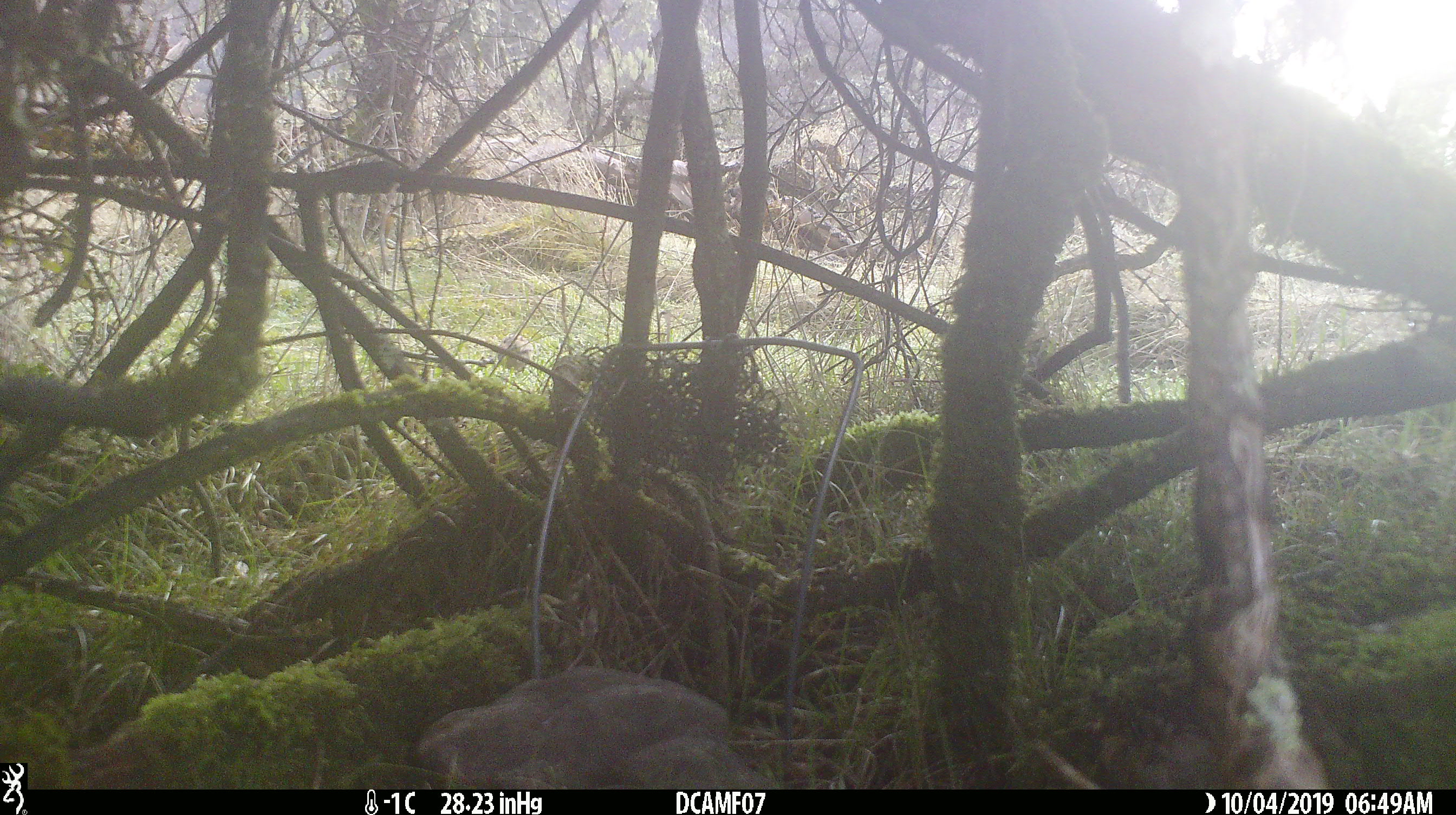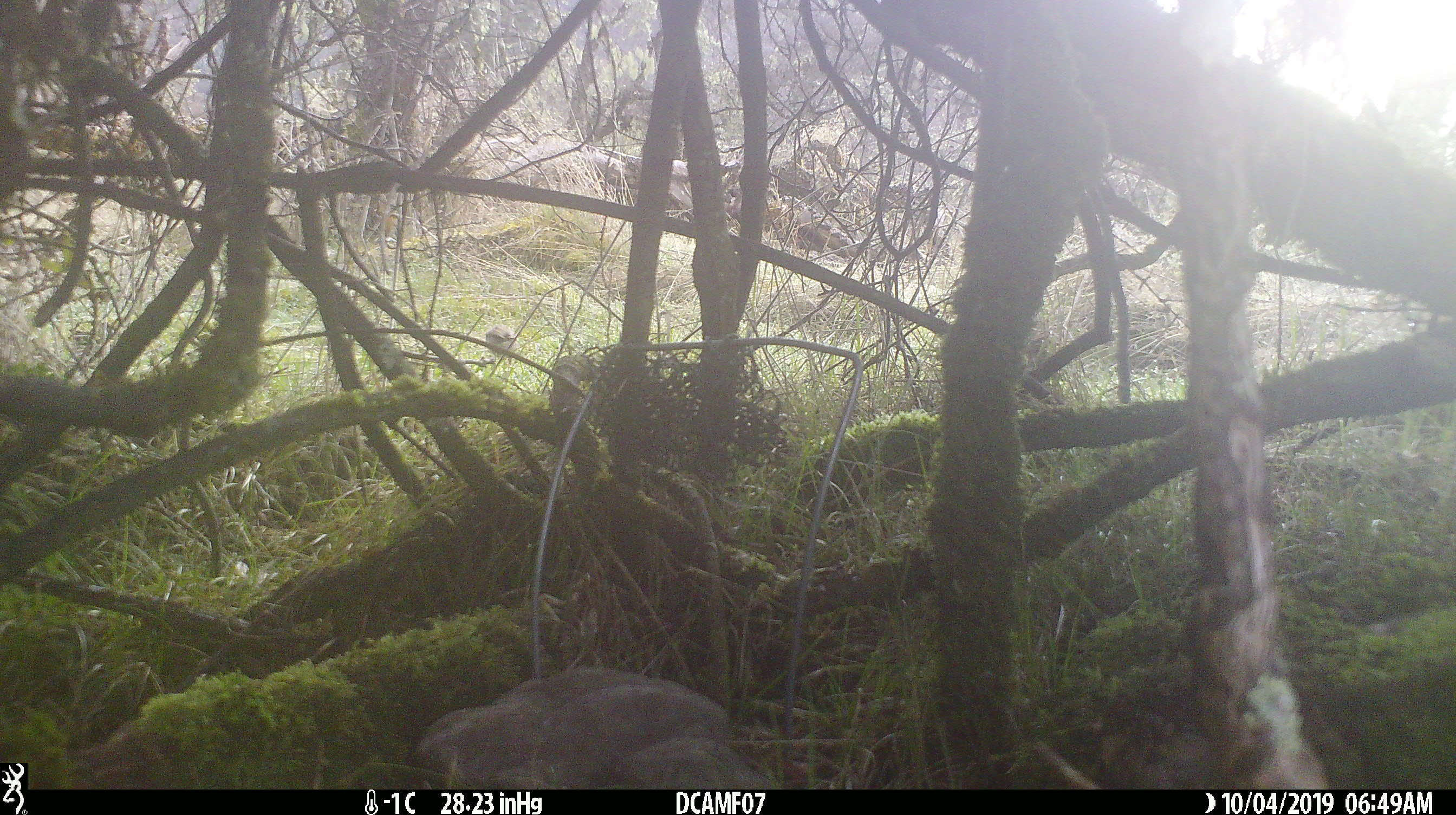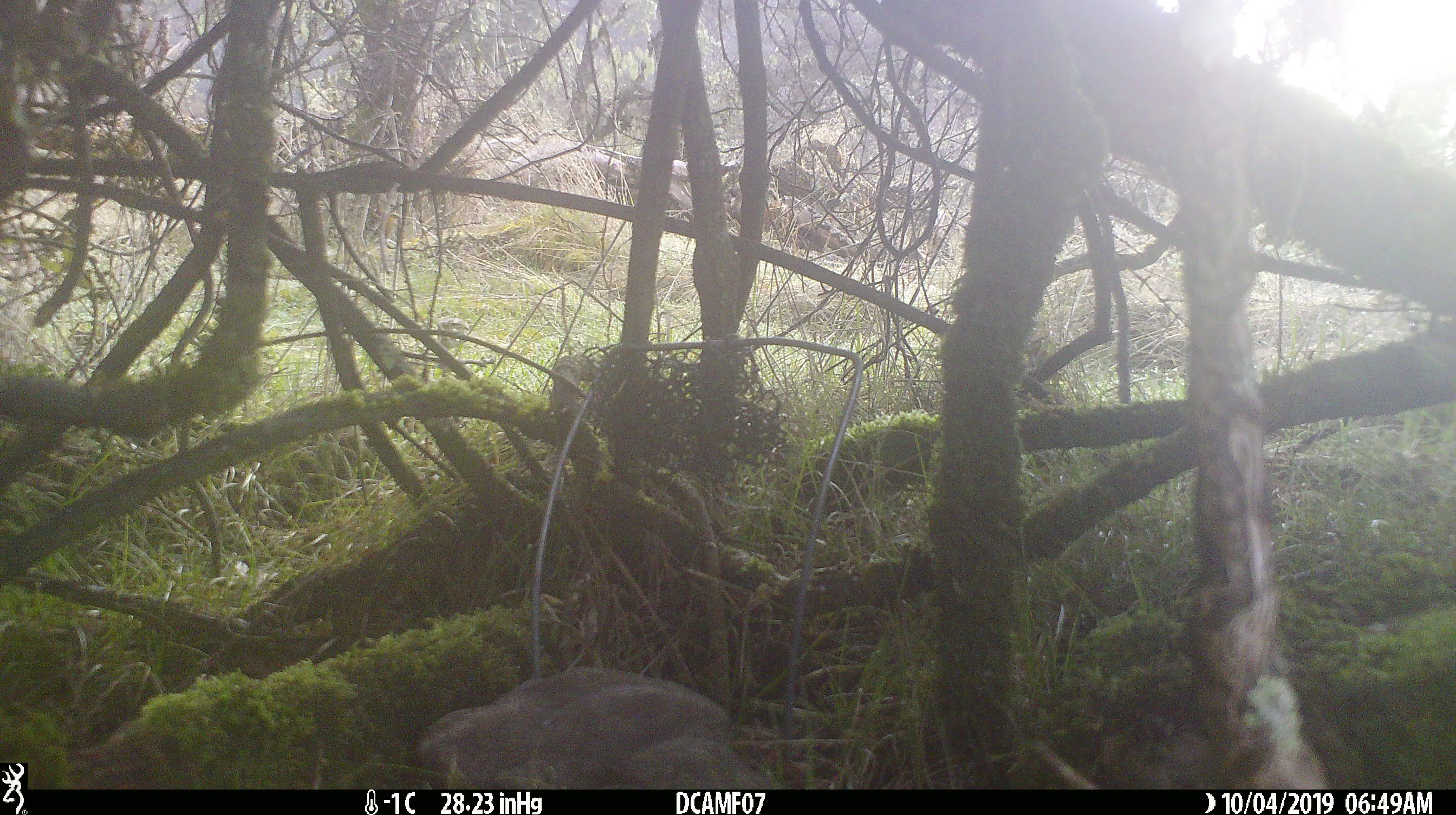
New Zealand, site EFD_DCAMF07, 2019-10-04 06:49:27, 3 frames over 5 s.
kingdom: Animalia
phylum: Chordata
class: Aves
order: Passeriformes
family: Turdidae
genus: Turdus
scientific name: Turdus philomelos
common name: song thrush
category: thrush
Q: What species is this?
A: Thrush (song thrush) (Turdus philomelos).